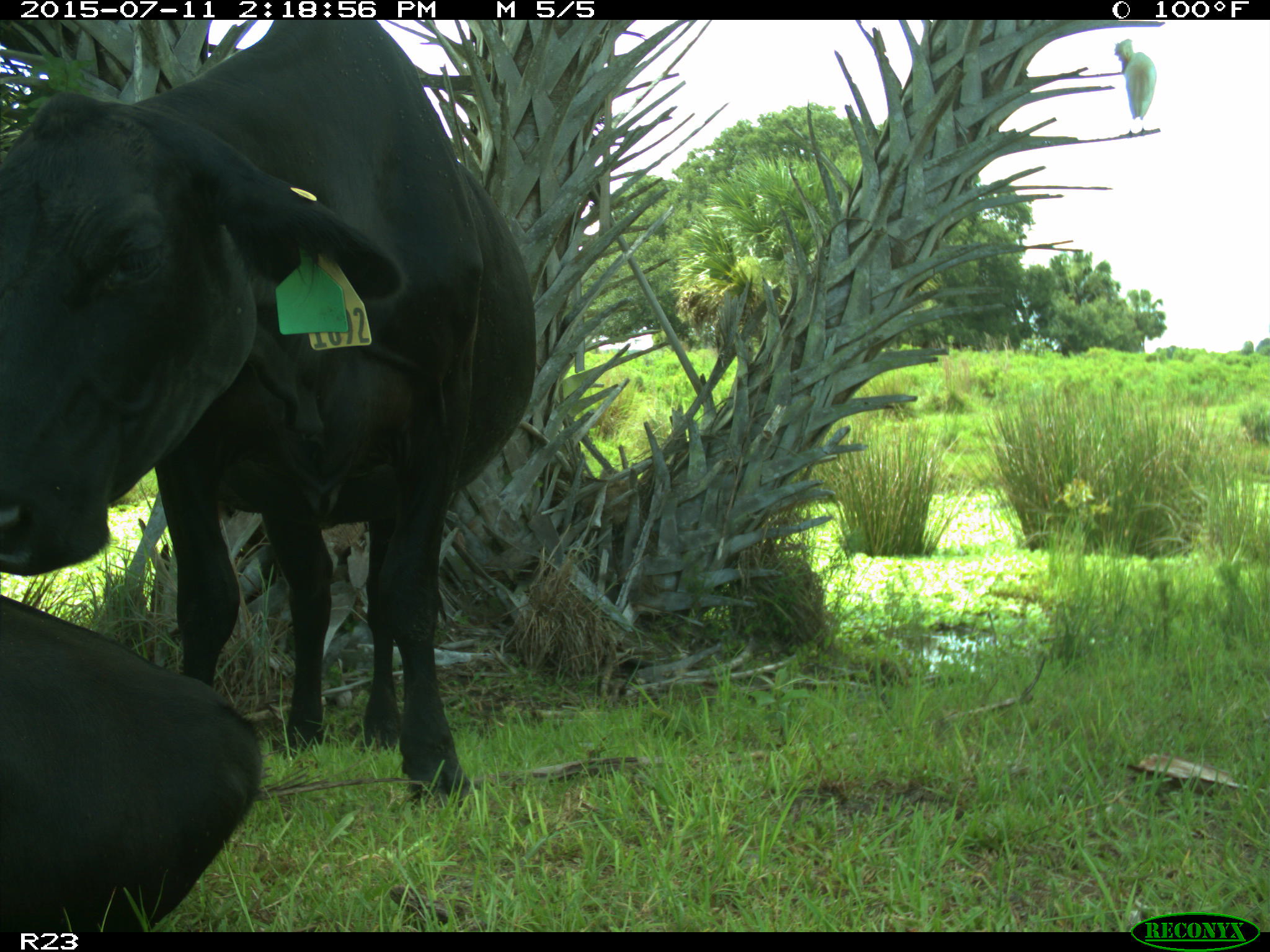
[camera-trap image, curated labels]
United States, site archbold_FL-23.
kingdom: Animalia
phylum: Chordata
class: Mammalia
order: Artiodactyla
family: Bovidae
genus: Bos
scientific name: Bos taurus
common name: domestic cow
Bos taurus (domestic cow).